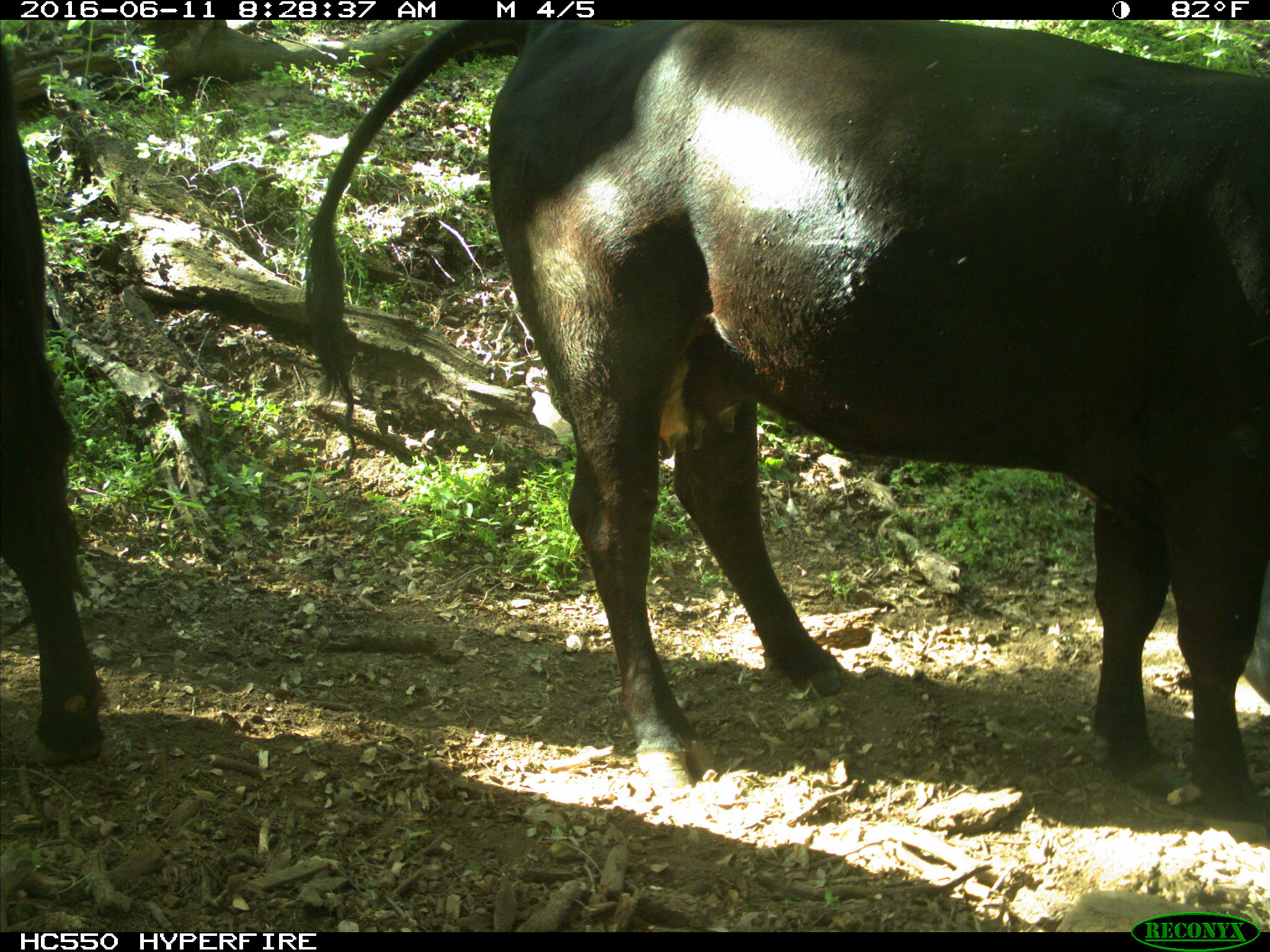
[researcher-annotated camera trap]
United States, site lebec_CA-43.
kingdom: Animalia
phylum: Chordata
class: Mammalia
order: Artiodactyla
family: Bovidae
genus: Bos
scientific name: Bos taurus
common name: domestic cow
Bos taurus (domestic cow).